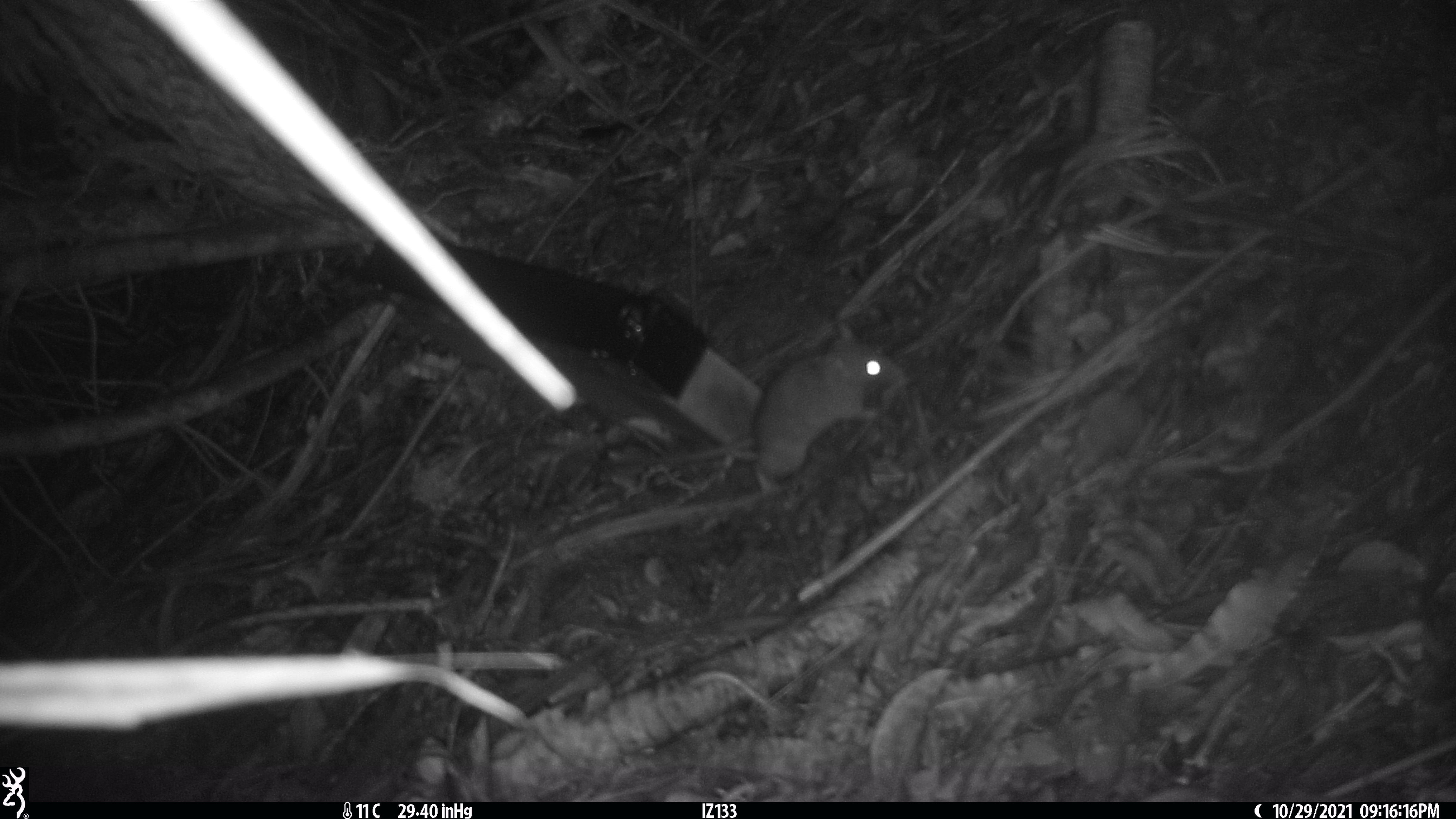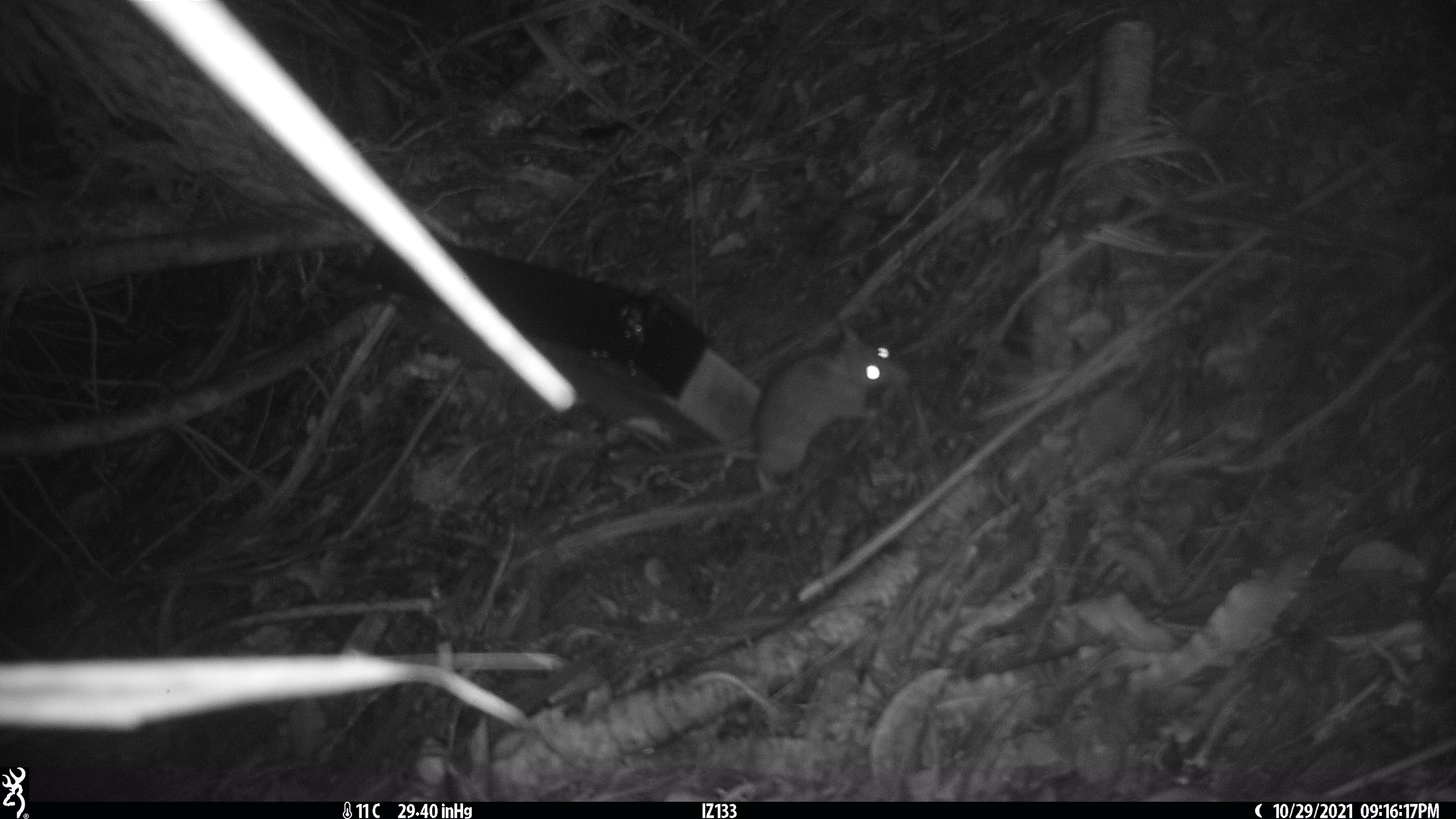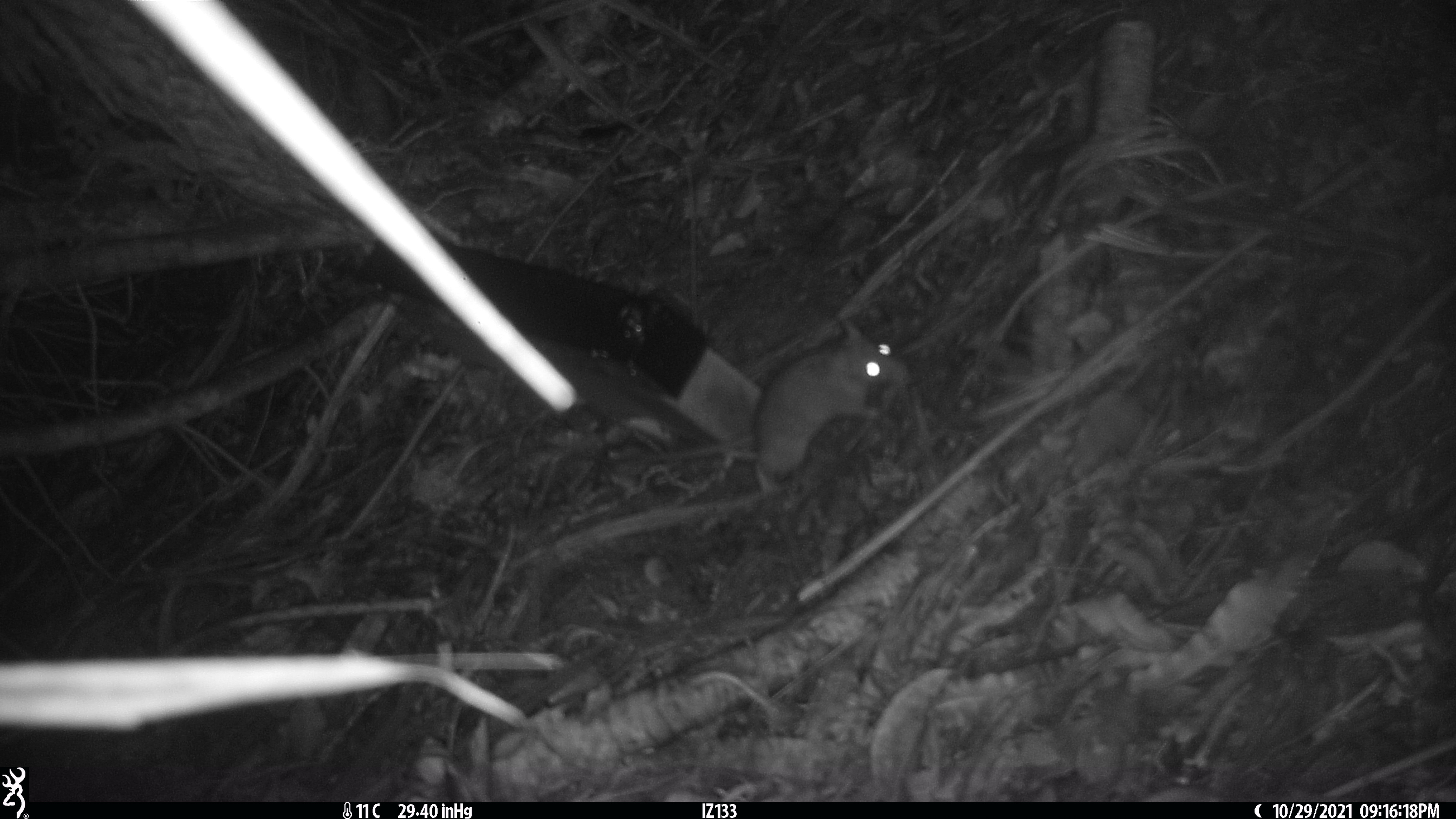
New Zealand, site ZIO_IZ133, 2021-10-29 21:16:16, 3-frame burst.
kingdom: Animalia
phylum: Chordata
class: Mammalia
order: Rodentia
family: Muridae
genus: Rattus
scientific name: Rattus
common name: rat